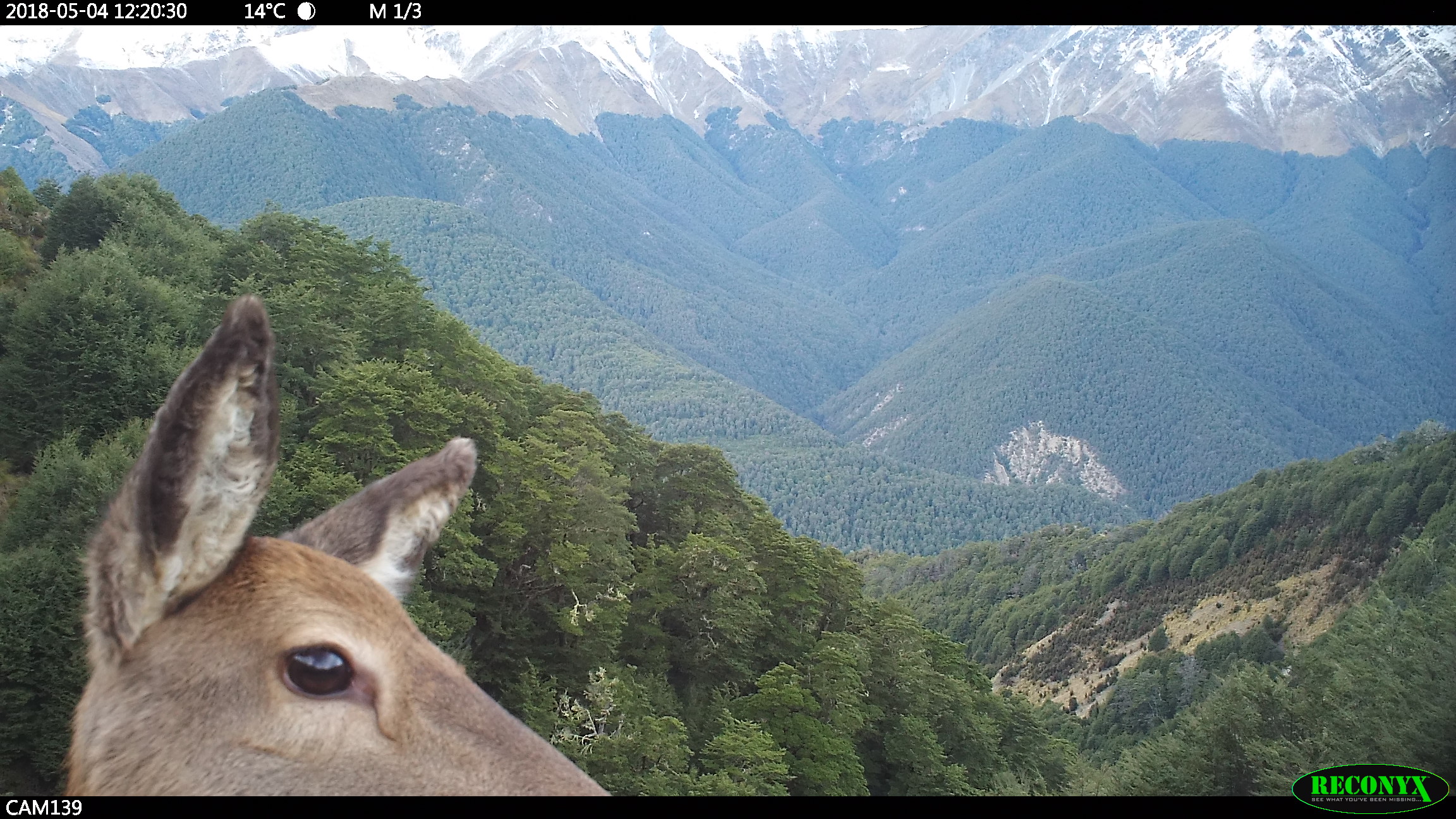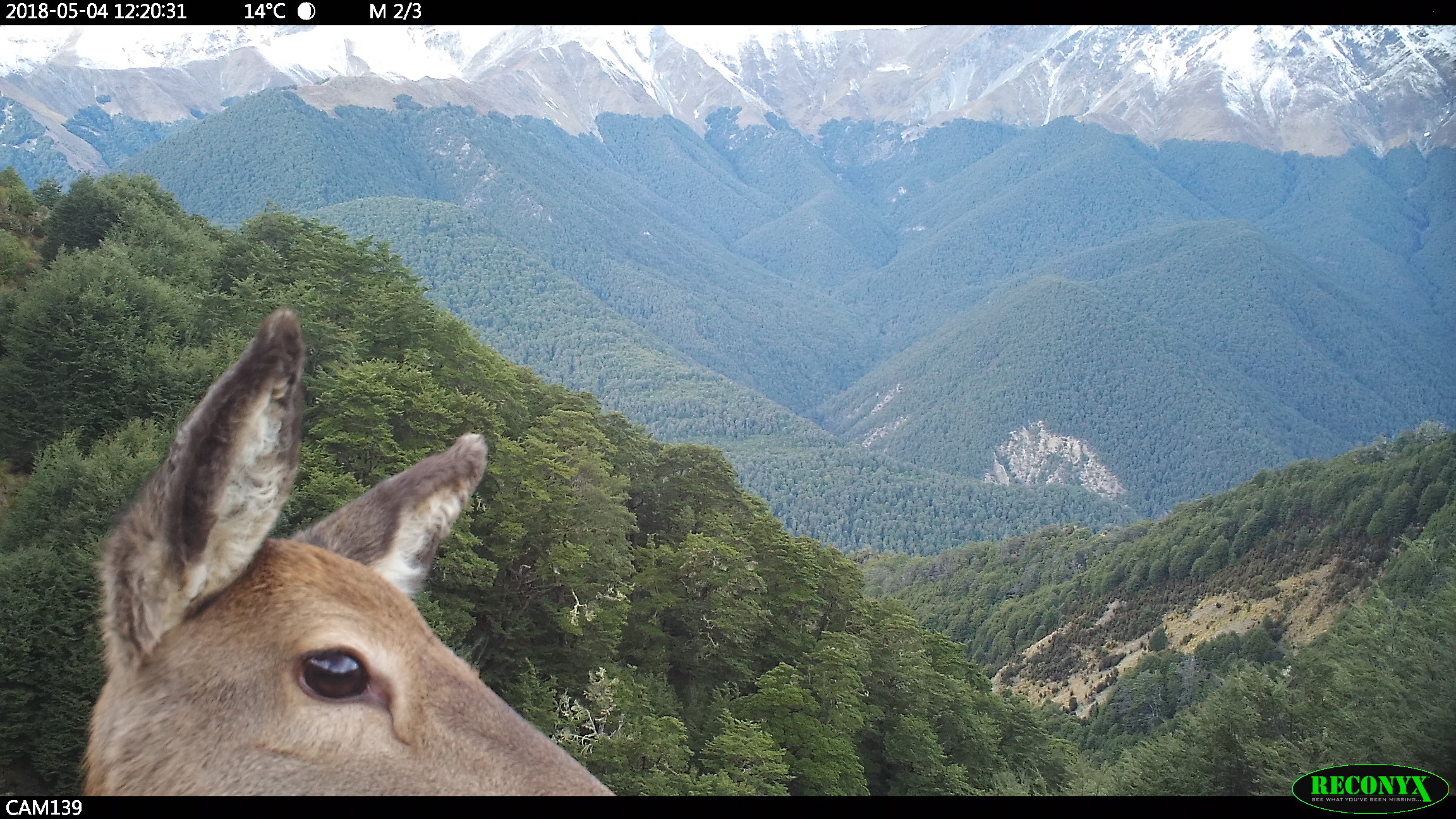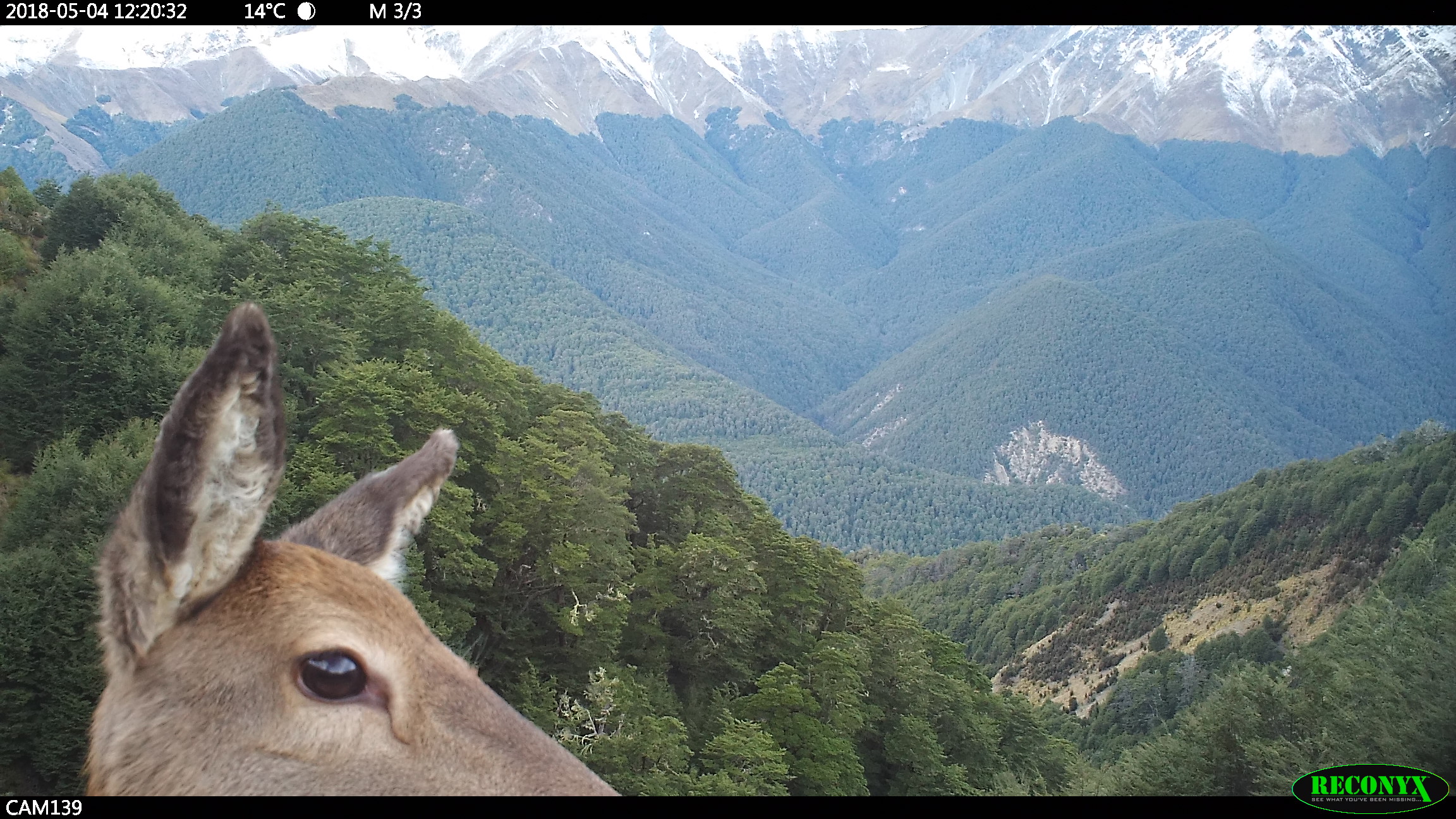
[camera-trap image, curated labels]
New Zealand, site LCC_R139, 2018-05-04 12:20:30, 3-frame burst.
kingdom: Animalia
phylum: Chordata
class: Mammalia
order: Artiodactyla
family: Cervidae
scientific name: Cervidae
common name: deer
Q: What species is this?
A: Deer (Cervidae).